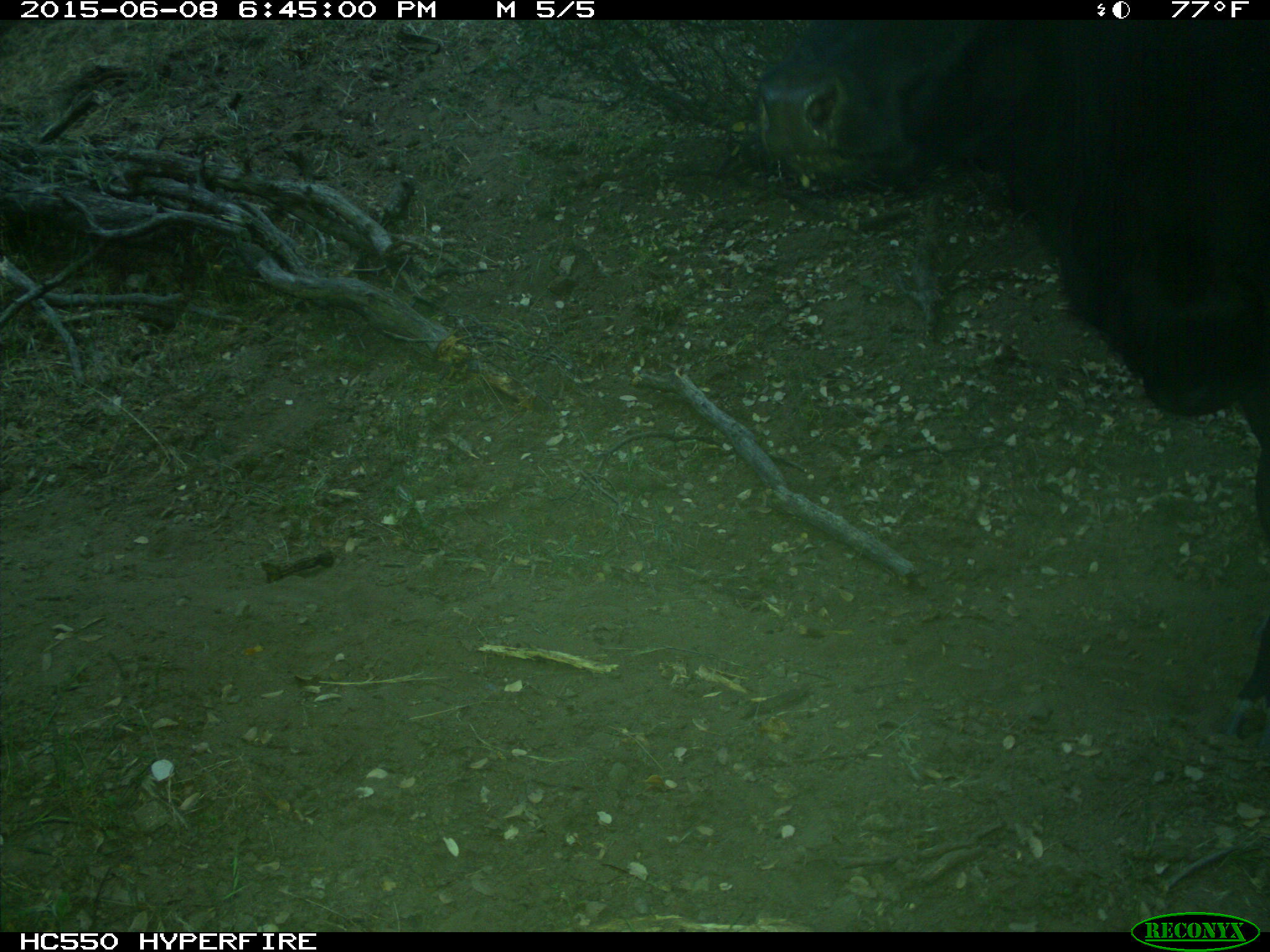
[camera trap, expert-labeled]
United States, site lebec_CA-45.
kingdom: Animalia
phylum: Chordata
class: Mammalia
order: Artiodactyla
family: Bovidae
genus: Bos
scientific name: Bos taurus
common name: domestic cow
Bos taurus (domestic cow).